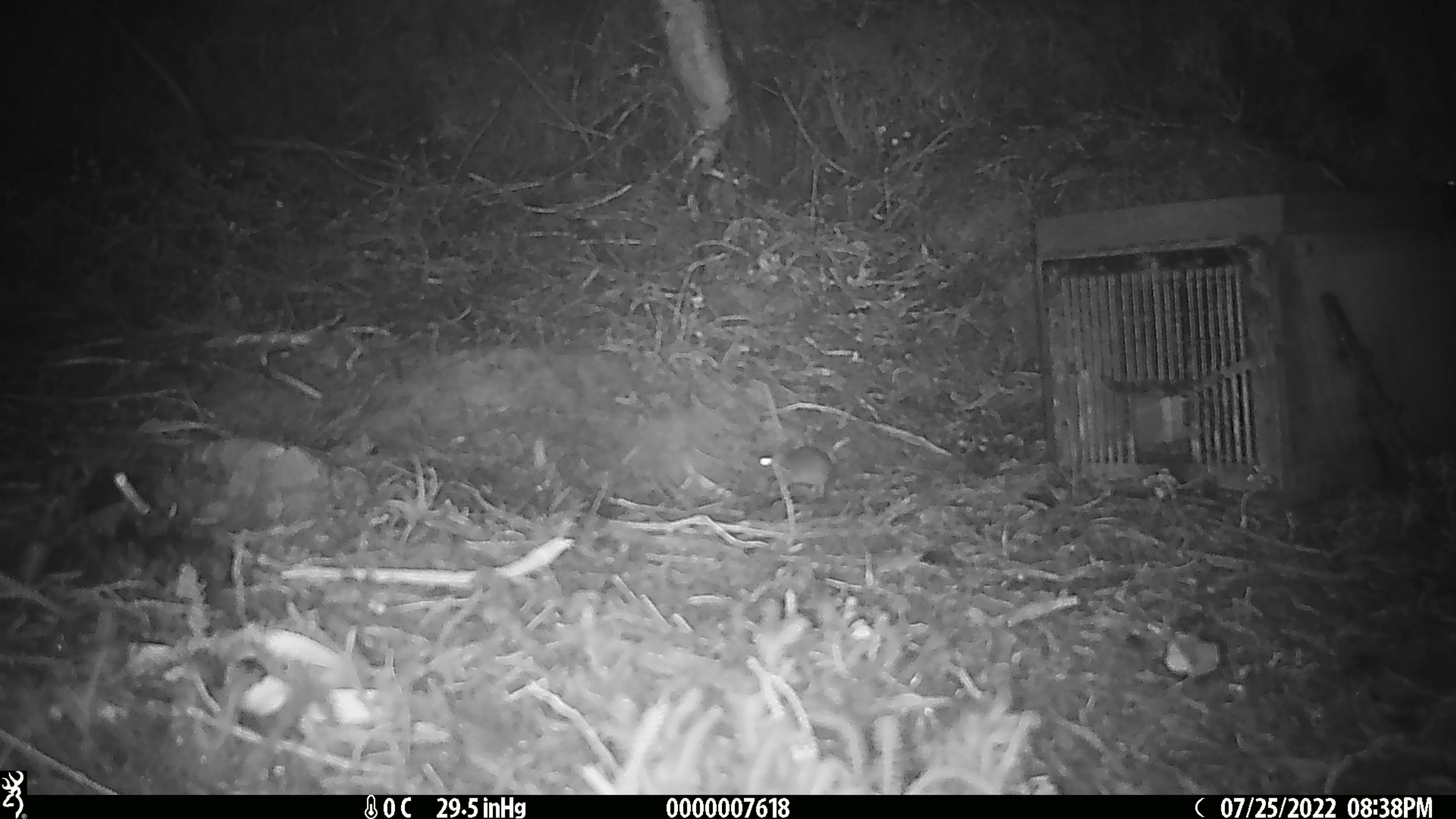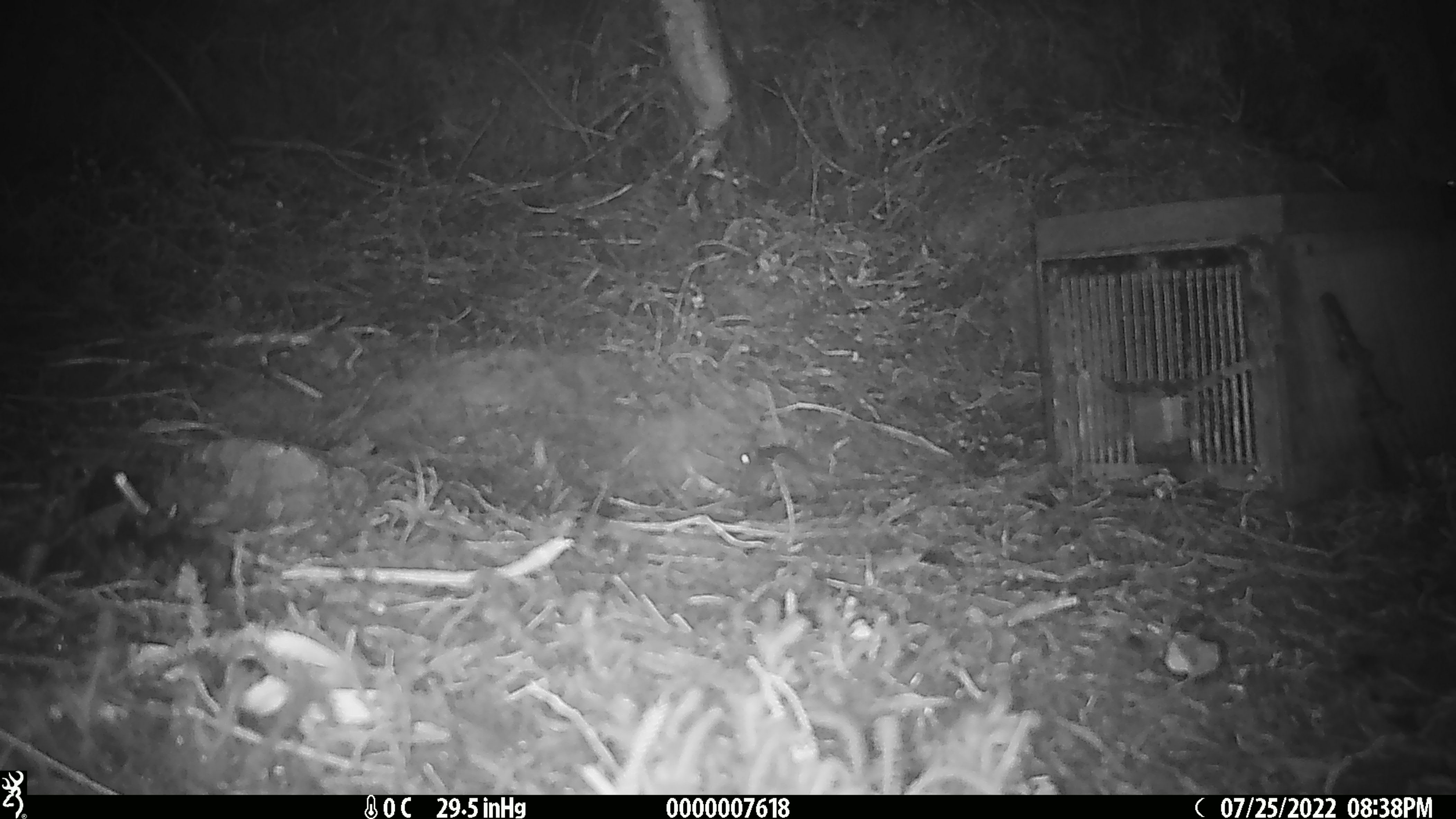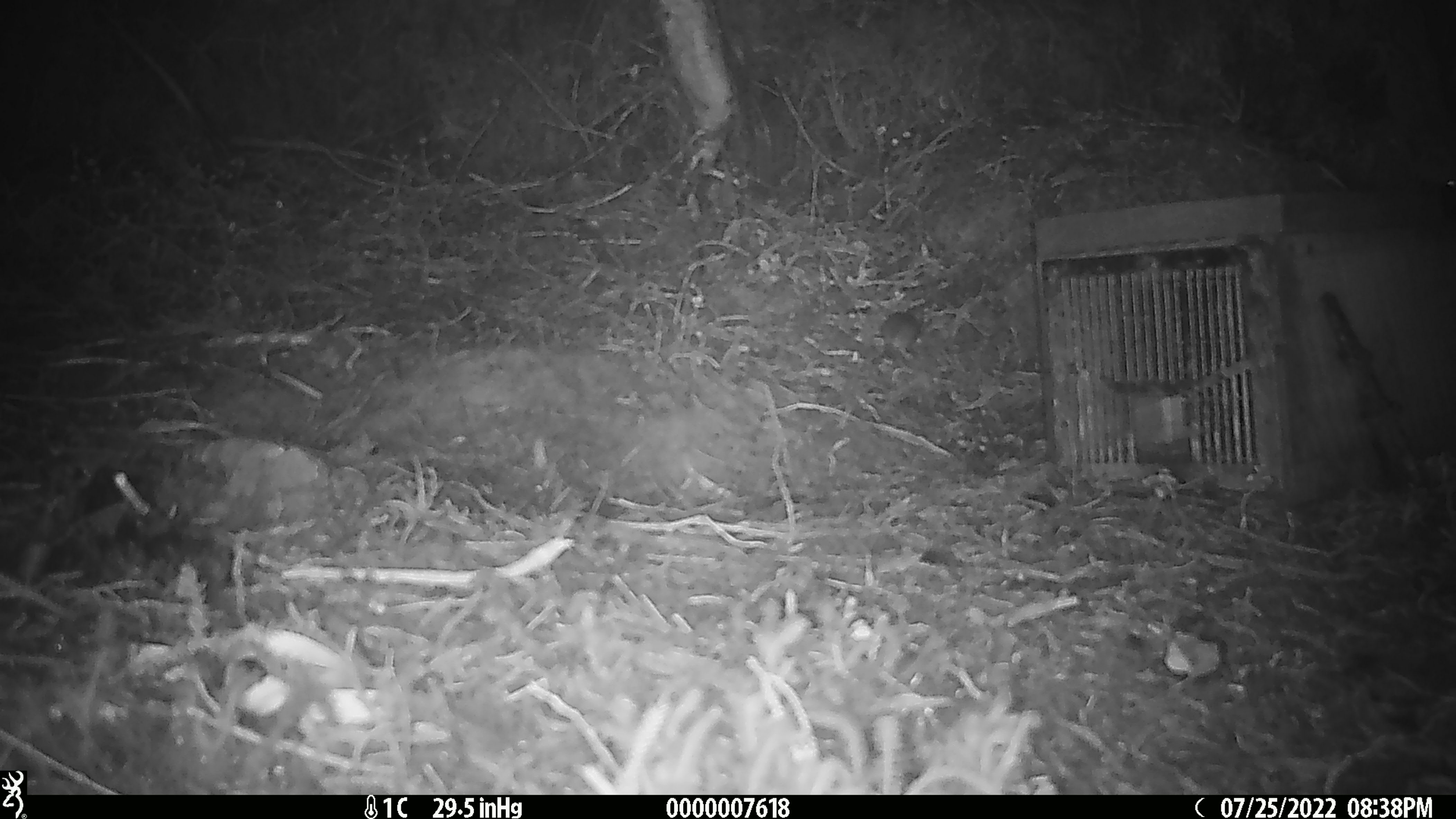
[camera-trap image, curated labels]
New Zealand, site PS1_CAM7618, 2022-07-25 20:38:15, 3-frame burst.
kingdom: Animalia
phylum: Chordata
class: Mammalia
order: Rodentia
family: Muridae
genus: Mus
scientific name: Mus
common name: mouse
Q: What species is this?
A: Mouse (Mus).